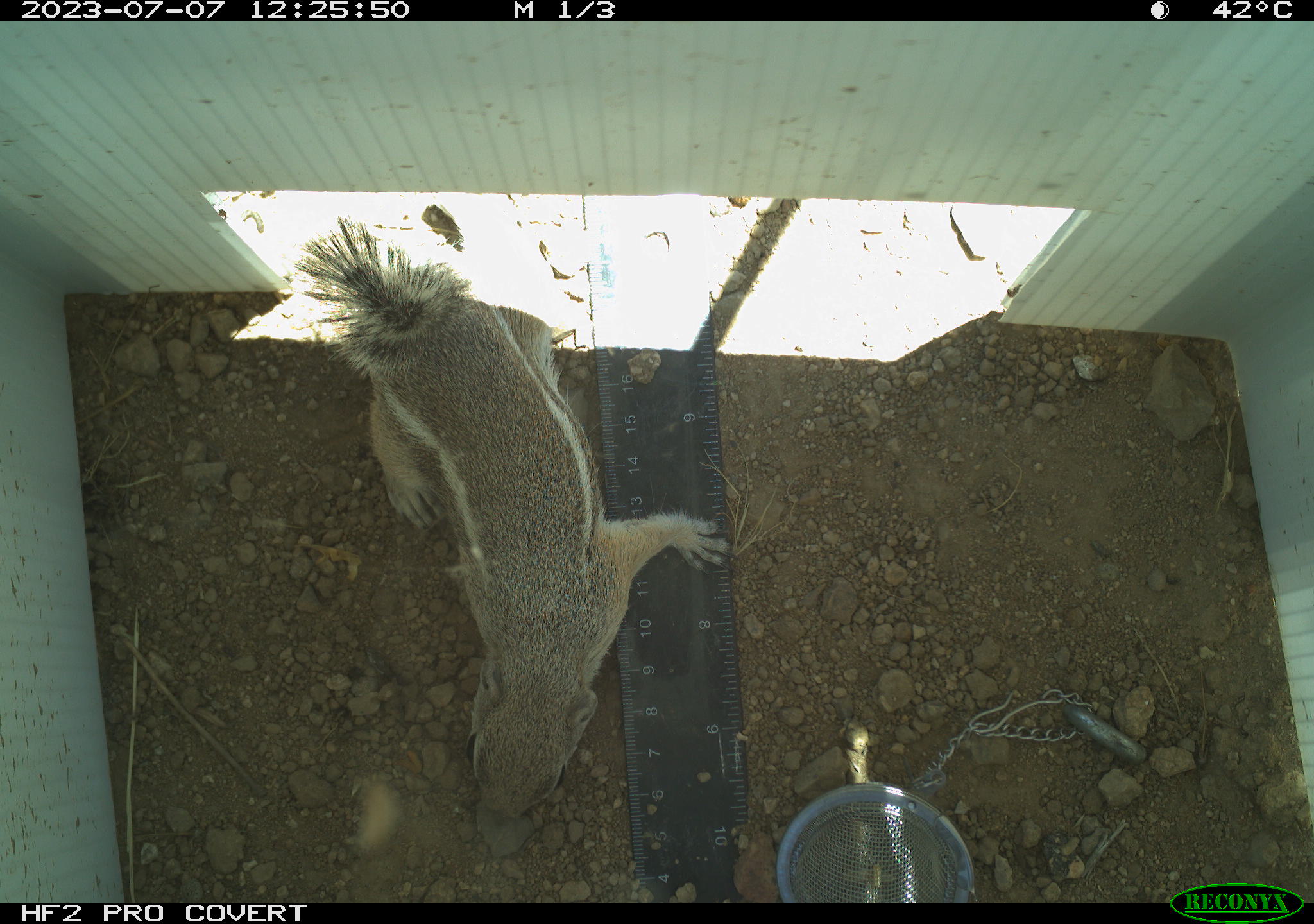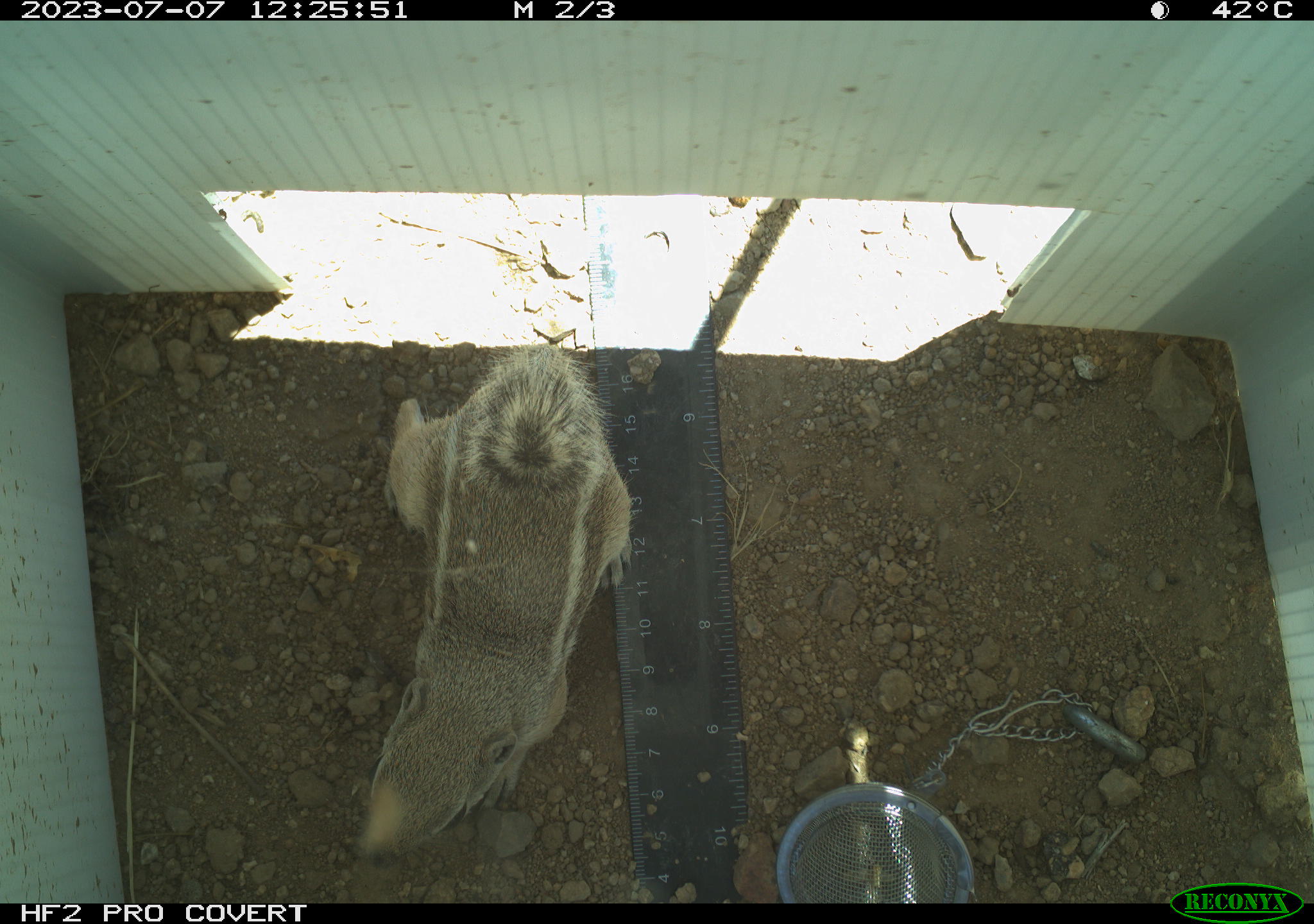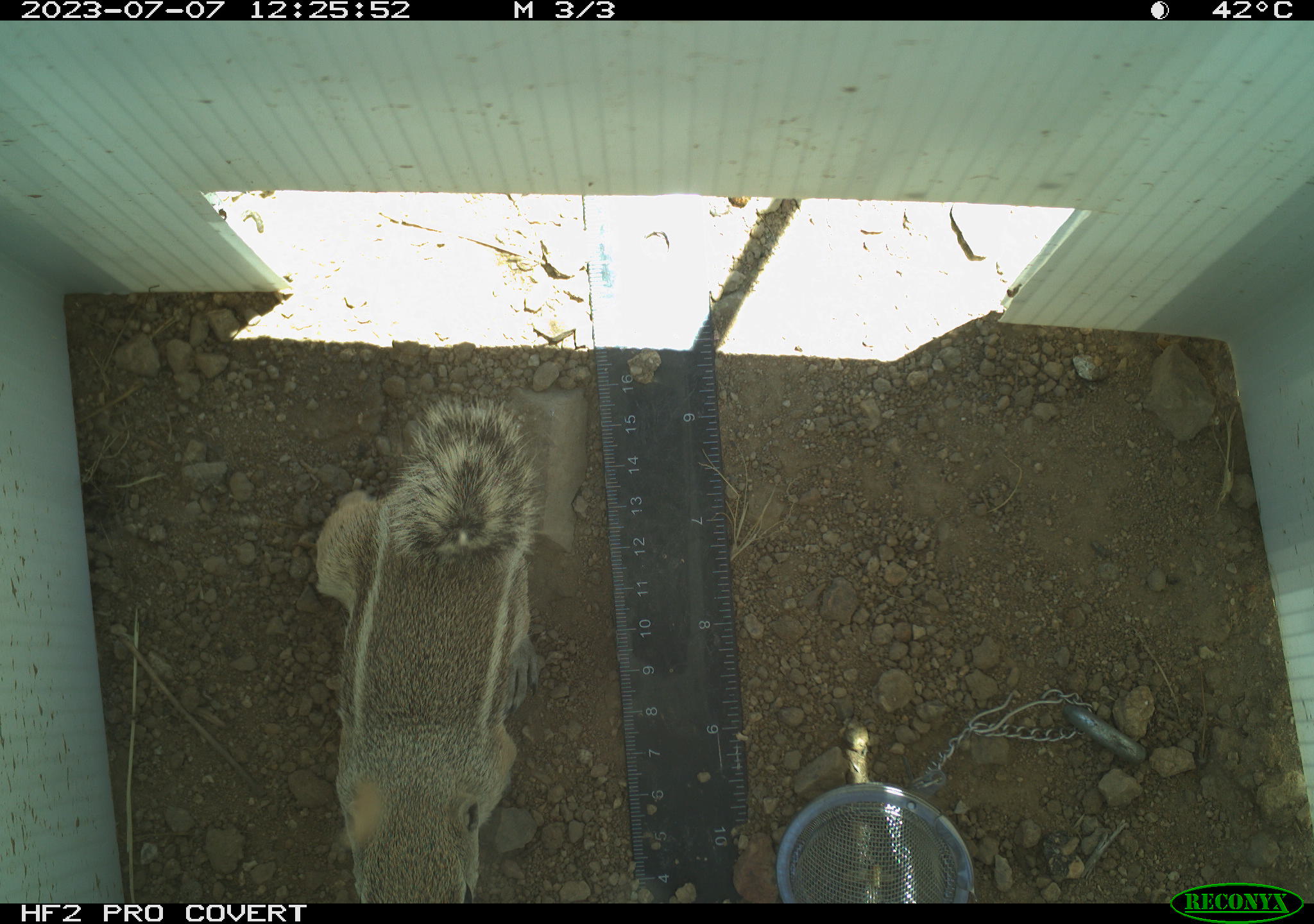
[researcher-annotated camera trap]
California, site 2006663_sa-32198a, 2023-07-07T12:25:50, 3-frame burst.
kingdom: Animalia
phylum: Chordata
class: Mammalia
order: Rodentia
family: Sciuridae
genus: Ammospermophilus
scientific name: Ammospermophilus leucurus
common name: white-tailed antelope squirrel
White-tailed antelope squirrel (Ammospermophilus leucurus).